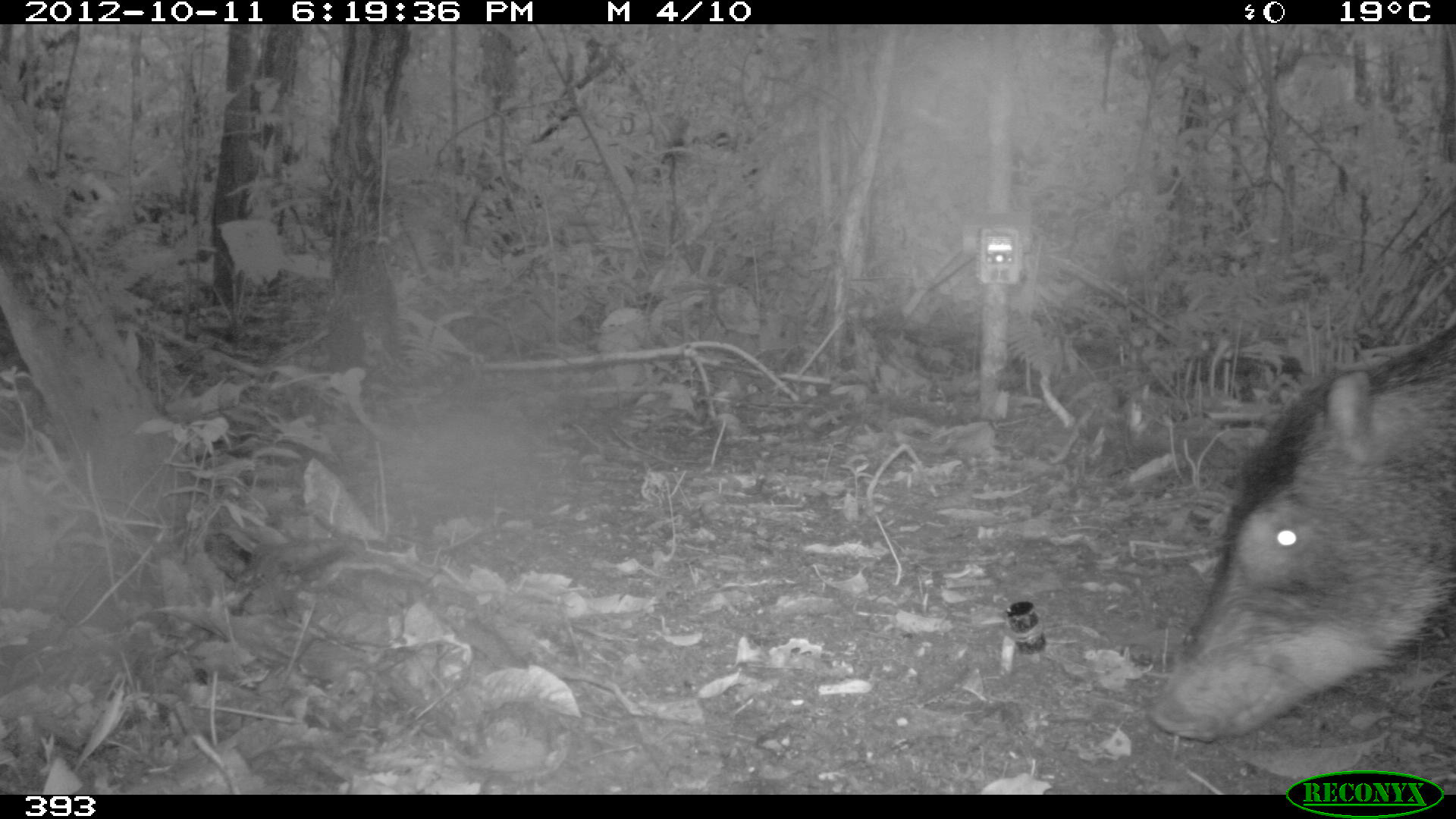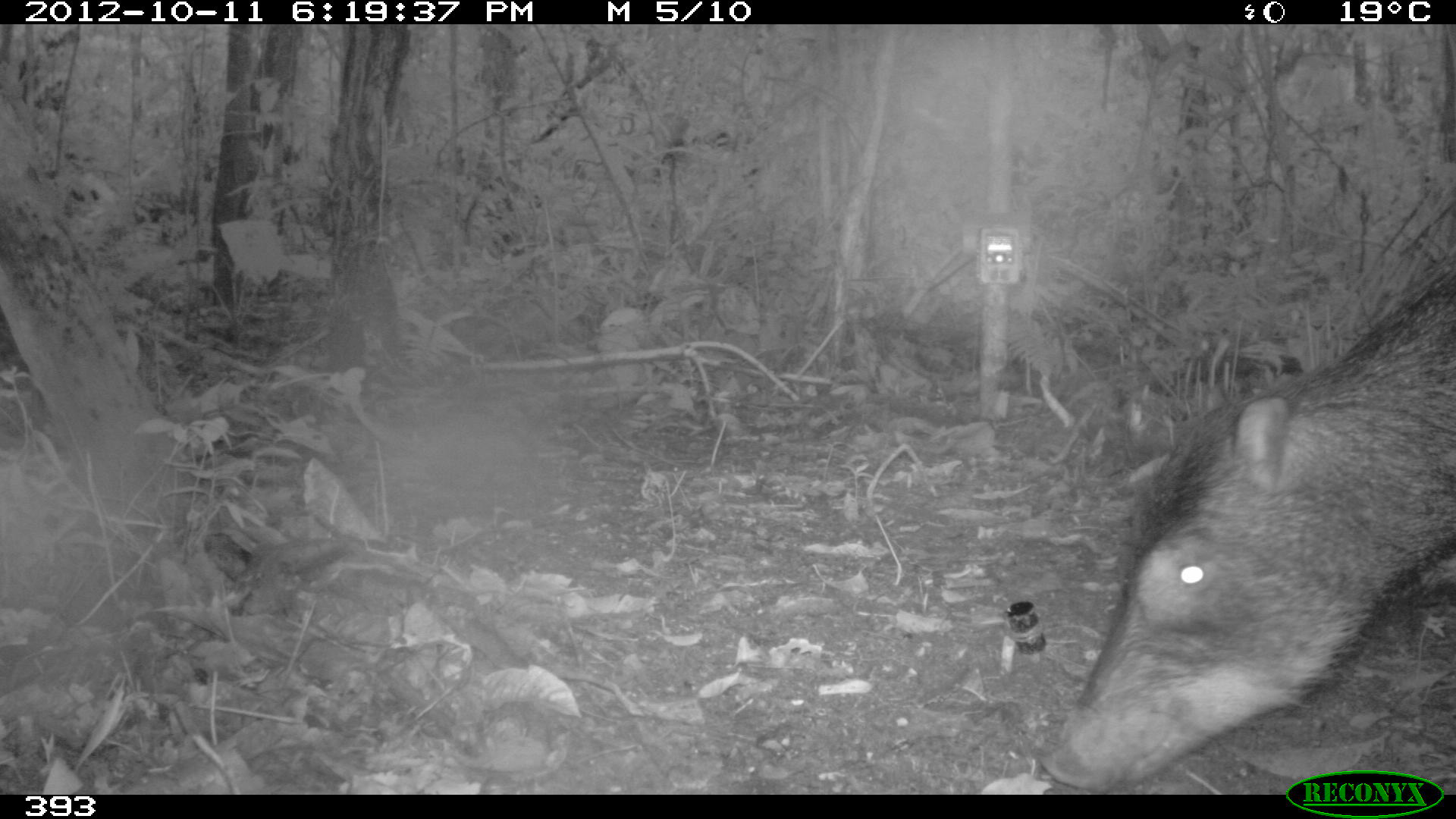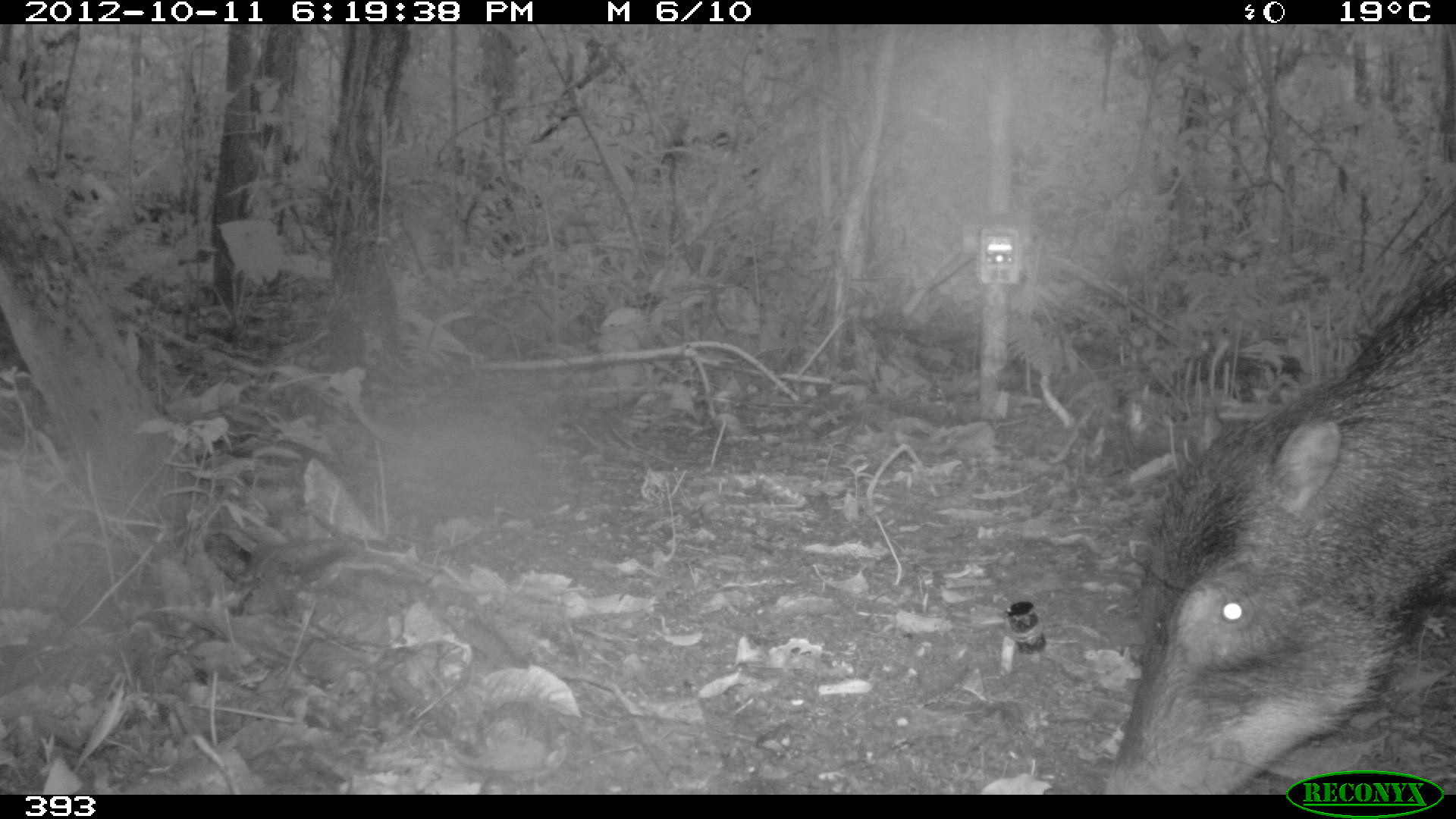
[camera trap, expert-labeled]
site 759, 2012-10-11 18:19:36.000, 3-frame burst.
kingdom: Animalia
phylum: Chordata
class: Mammalia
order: Artiodactyla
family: Tayassuidae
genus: Tayassu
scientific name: Tayassu pecari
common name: white-lipped peccary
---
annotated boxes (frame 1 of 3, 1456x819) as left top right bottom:
tayassu pecari: 1150 318 1456 743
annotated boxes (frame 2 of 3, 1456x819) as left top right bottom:
tayassu pecari: 1039 263 1453 794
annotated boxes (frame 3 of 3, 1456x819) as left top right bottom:
tayassu pecari: 1100 275 1455 795